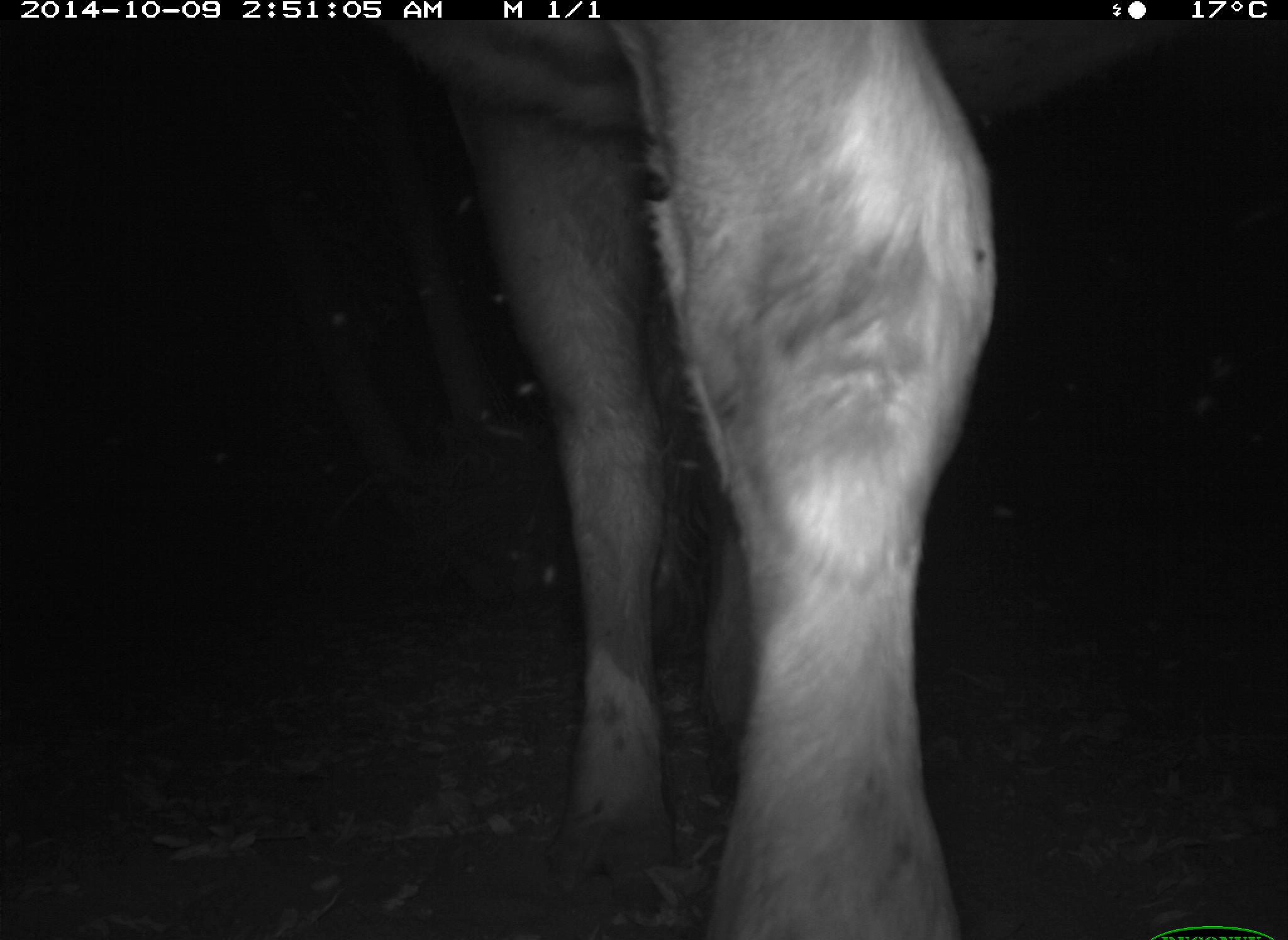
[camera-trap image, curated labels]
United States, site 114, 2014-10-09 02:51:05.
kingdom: Animalia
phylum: Chordata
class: Mammalia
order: Artiodactyla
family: Bovidae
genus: Bos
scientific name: Bos taurus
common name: cow